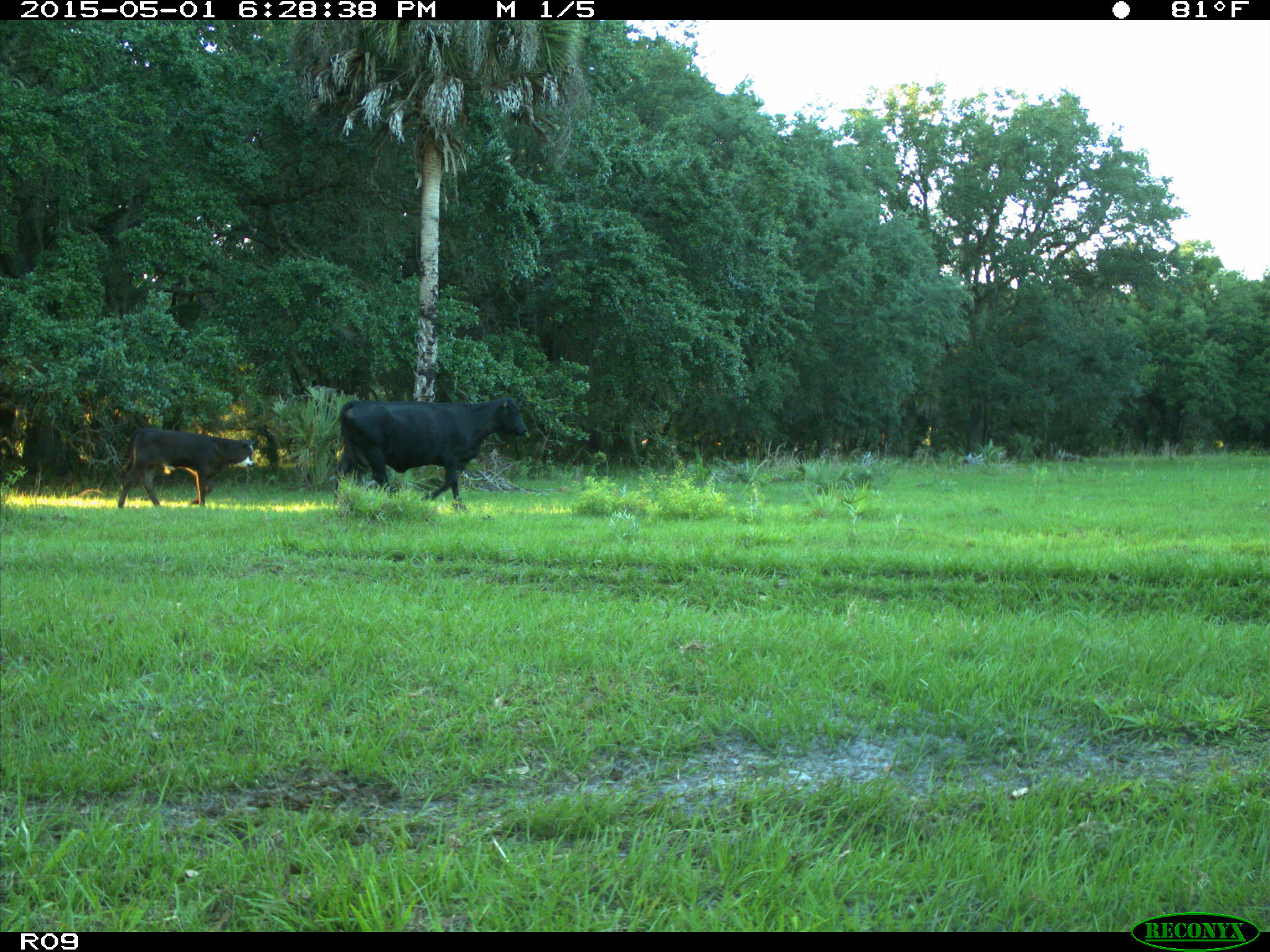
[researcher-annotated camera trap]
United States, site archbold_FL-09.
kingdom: Animalia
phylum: Chordata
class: Mammalia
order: Artiodactyla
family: Bovidae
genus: Bos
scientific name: Bos taurus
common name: domestic cow